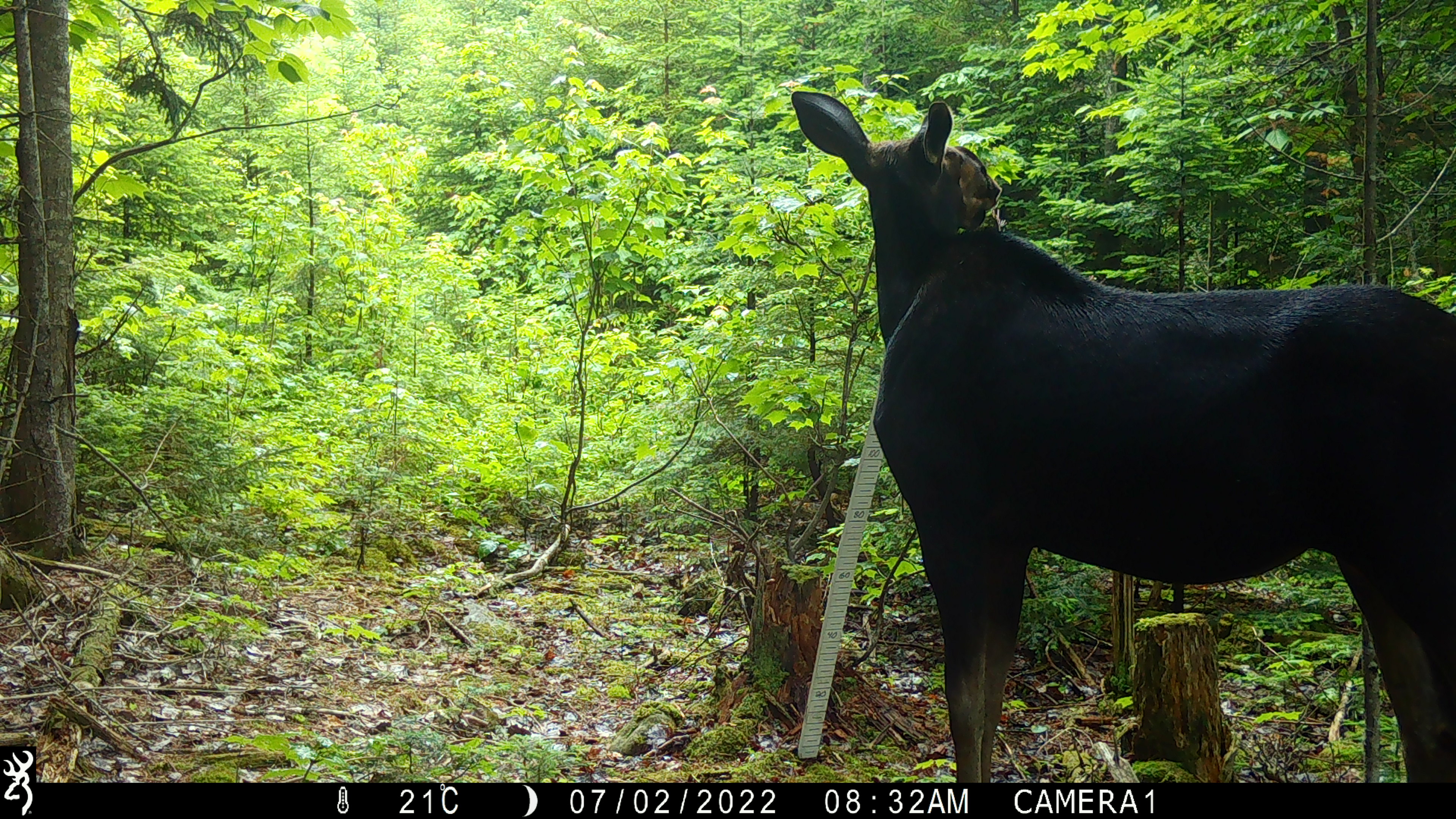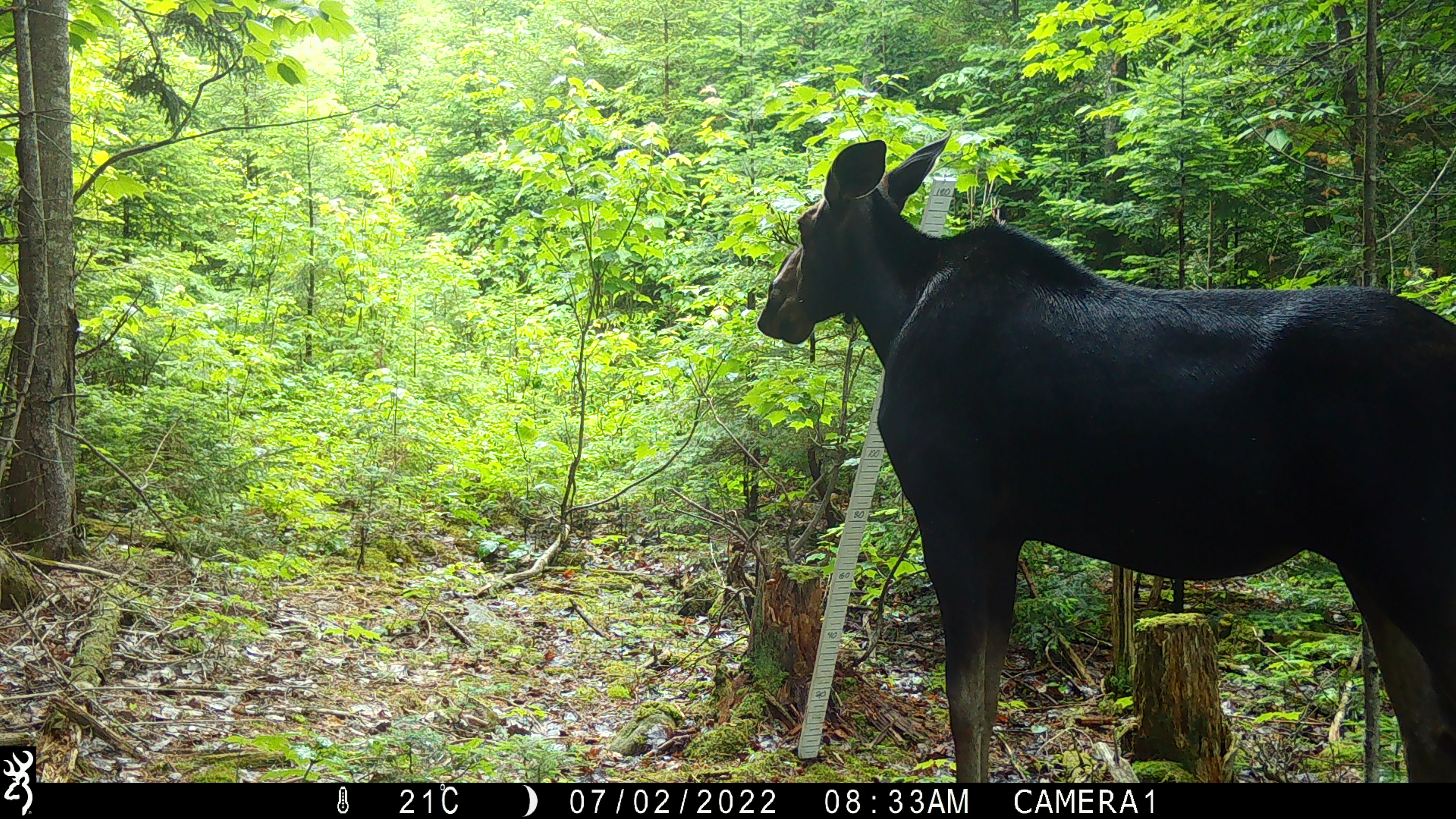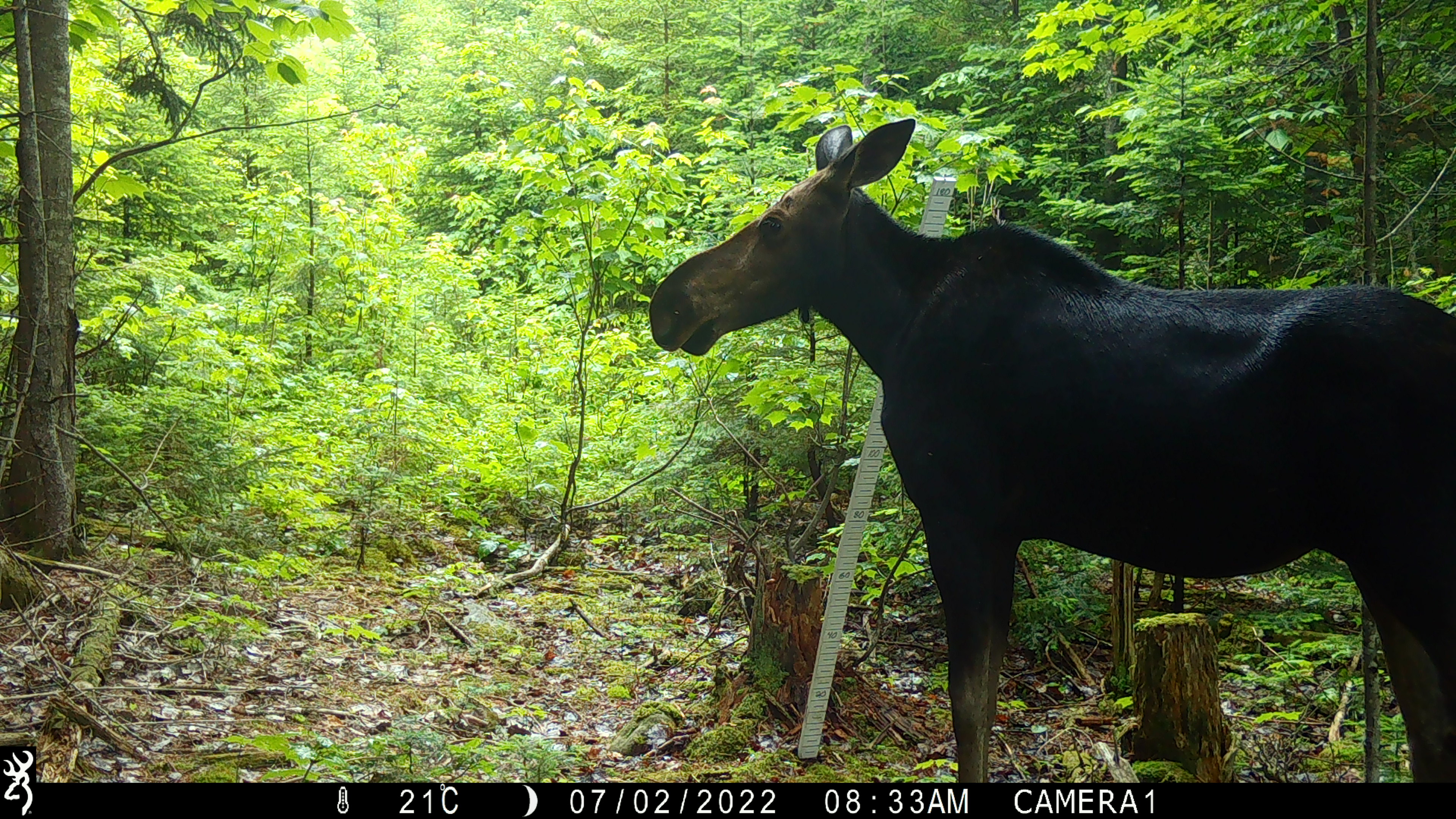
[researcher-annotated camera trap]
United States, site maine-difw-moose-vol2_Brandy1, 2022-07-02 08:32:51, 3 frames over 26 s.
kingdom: Animalia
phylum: Chordata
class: Mammalia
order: Artiodactyla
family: Cervidae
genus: Alces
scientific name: Alces alces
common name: moose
Moose (Alces alces).